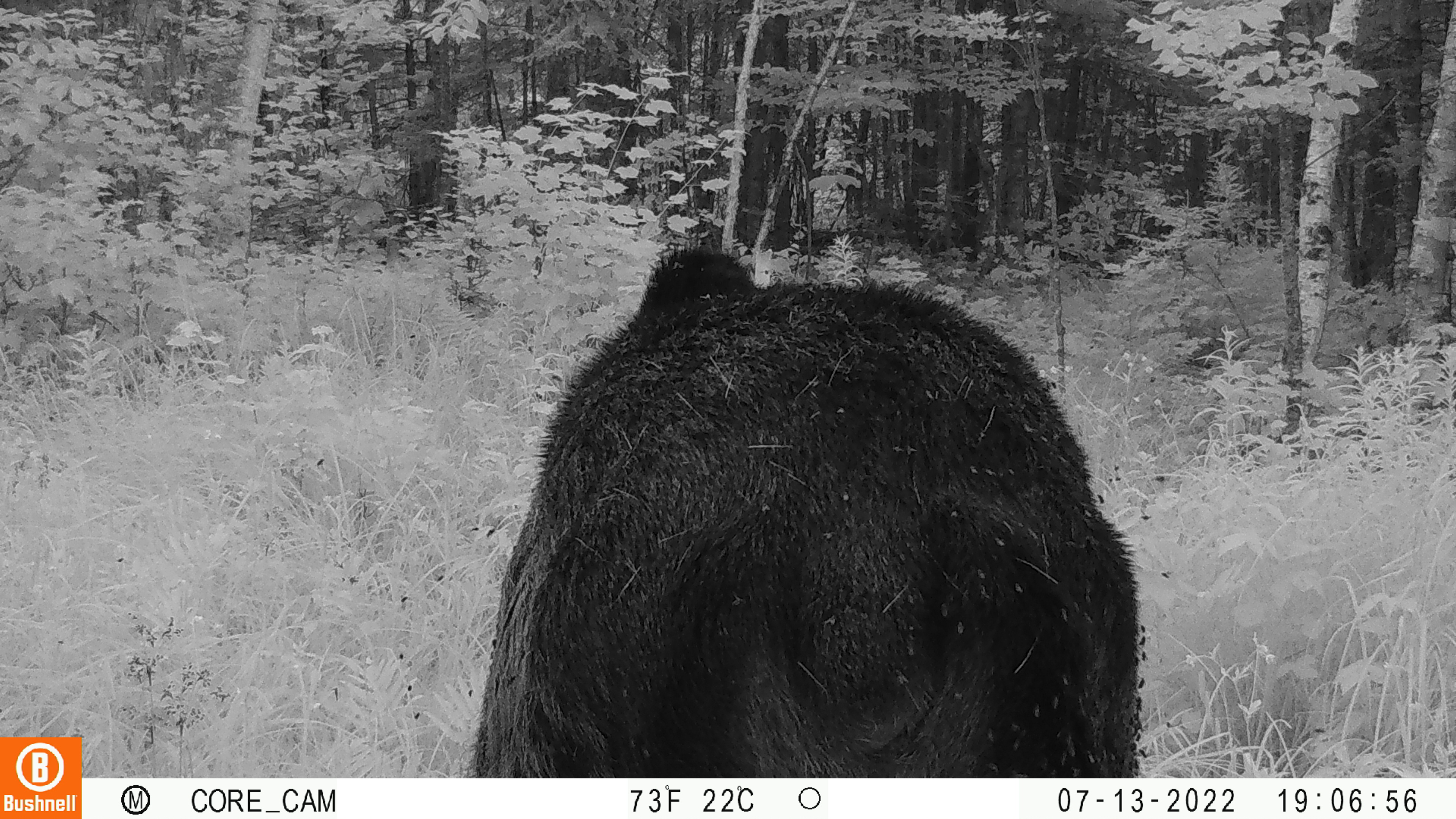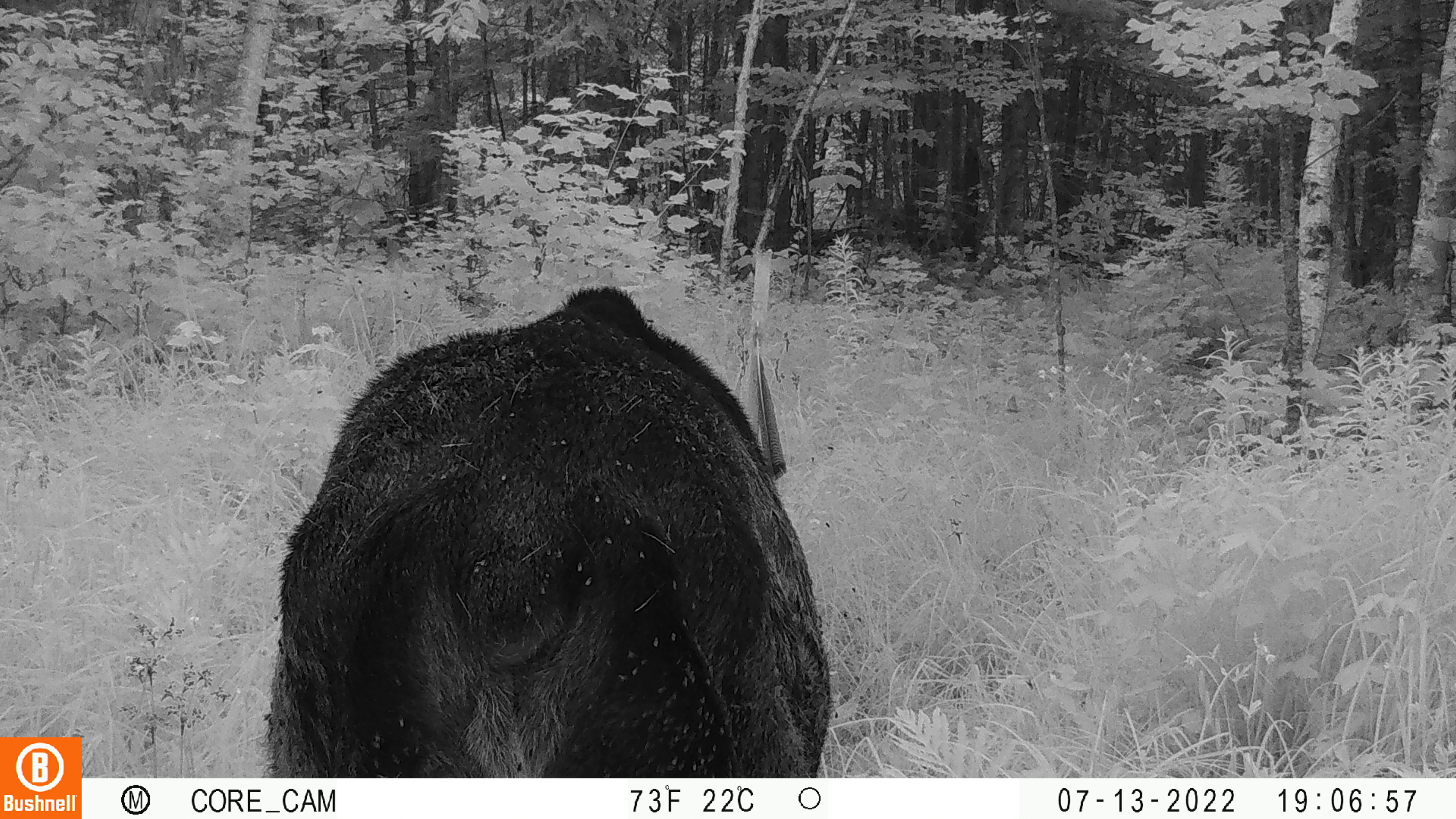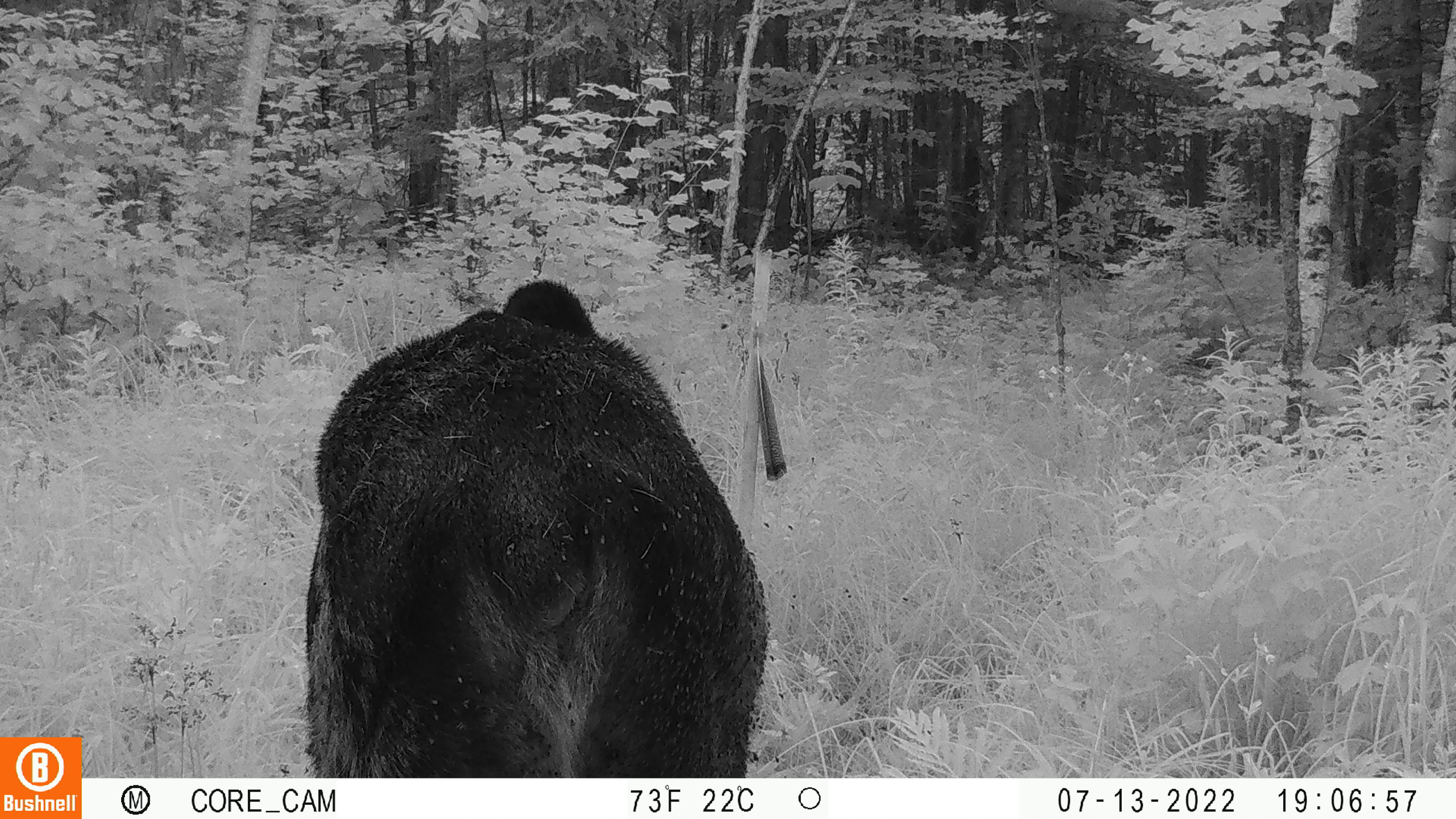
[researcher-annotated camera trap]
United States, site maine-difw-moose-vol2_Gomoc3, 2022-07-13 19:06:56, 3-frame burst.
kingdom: Animalia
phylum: Chordata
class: Mammalia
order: Artiodactyla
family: Cervidae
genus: Alces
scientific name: Alces alces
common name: moose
Moose (Alces alces).